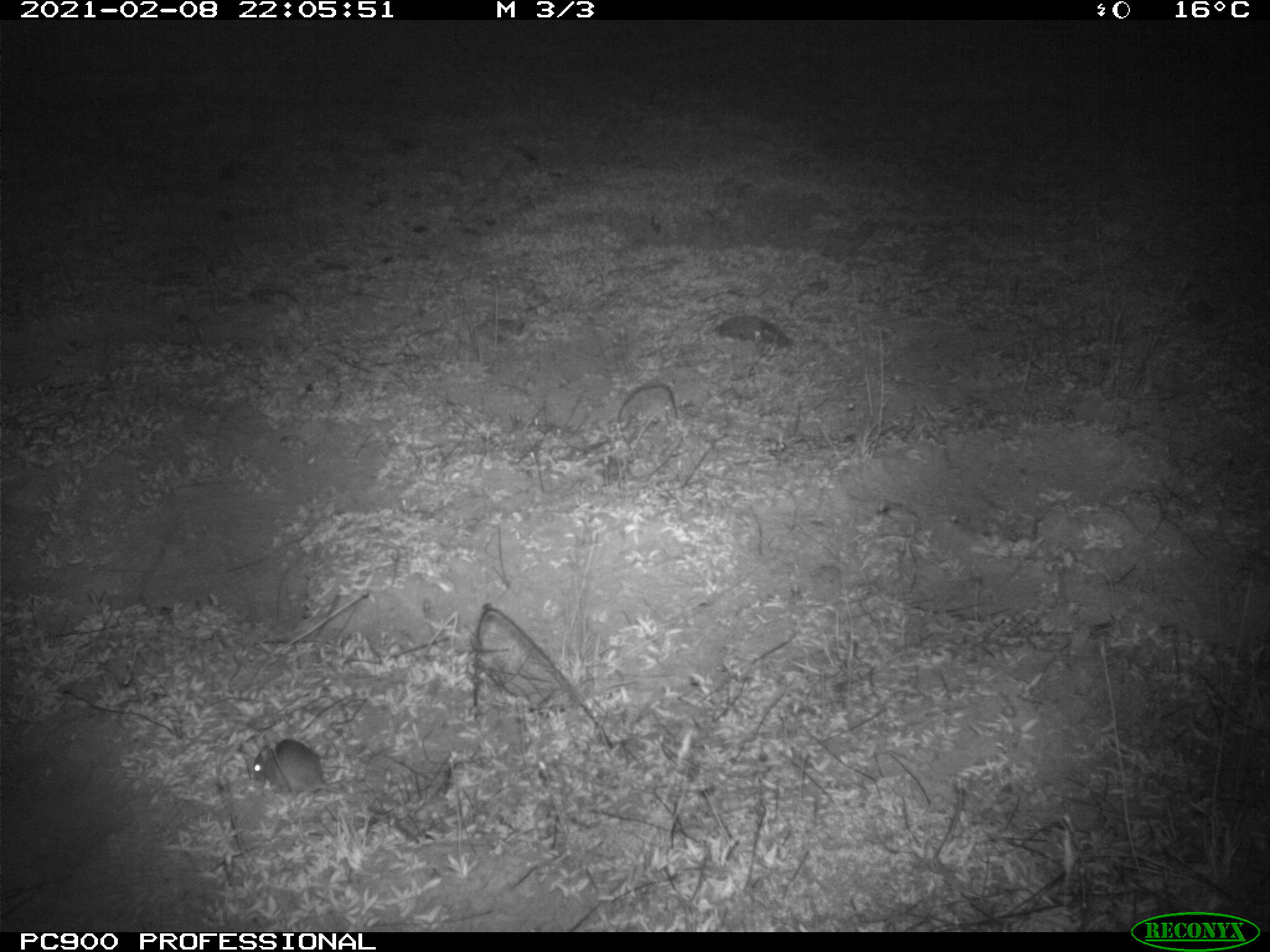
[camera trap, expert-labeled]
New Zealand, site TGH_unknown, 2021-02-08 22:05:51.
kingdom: Animalia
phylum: Chordata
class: Mammalia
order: Rodentia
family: Muridae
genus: Mus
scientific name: Mus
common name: mouse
Mouse (Mus).